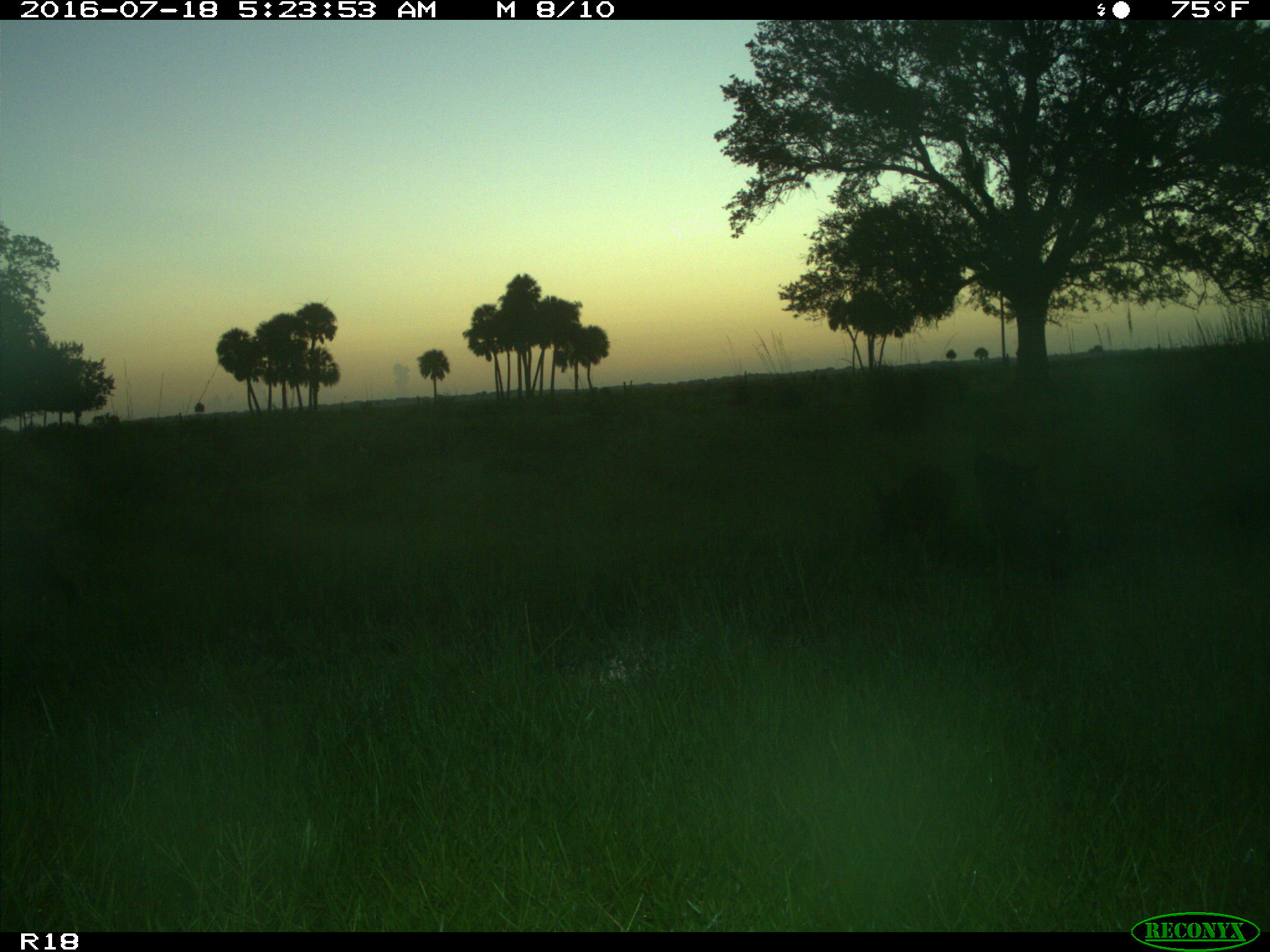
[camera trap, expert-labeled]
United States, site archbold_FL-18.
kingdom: Animalia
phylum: Chordata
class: Mammalia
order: Artiodactyla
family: Suidae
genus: Sus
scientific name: Sus scrofa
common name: wild boar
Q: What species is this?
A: Sus scrofa (wild boar).